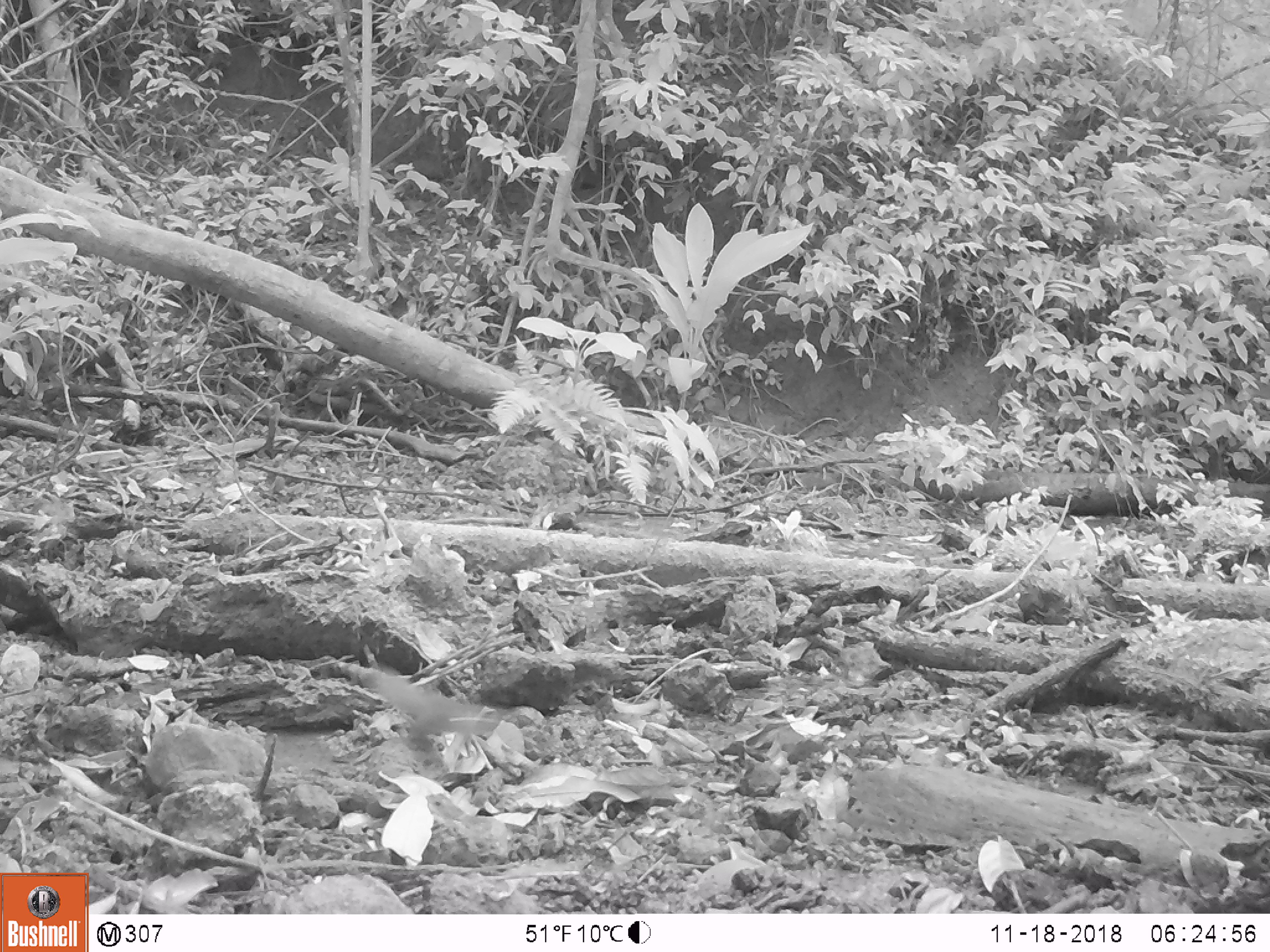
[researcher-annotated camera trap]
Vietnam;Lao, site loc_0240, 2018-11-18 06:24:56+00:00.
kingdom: Animalia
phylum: Chordata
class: Mammalia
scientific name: Mammalia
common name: mammal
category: unidentified small mammal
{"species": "unidentified small mammal (mammal) (Mammalia)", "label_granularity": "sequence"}